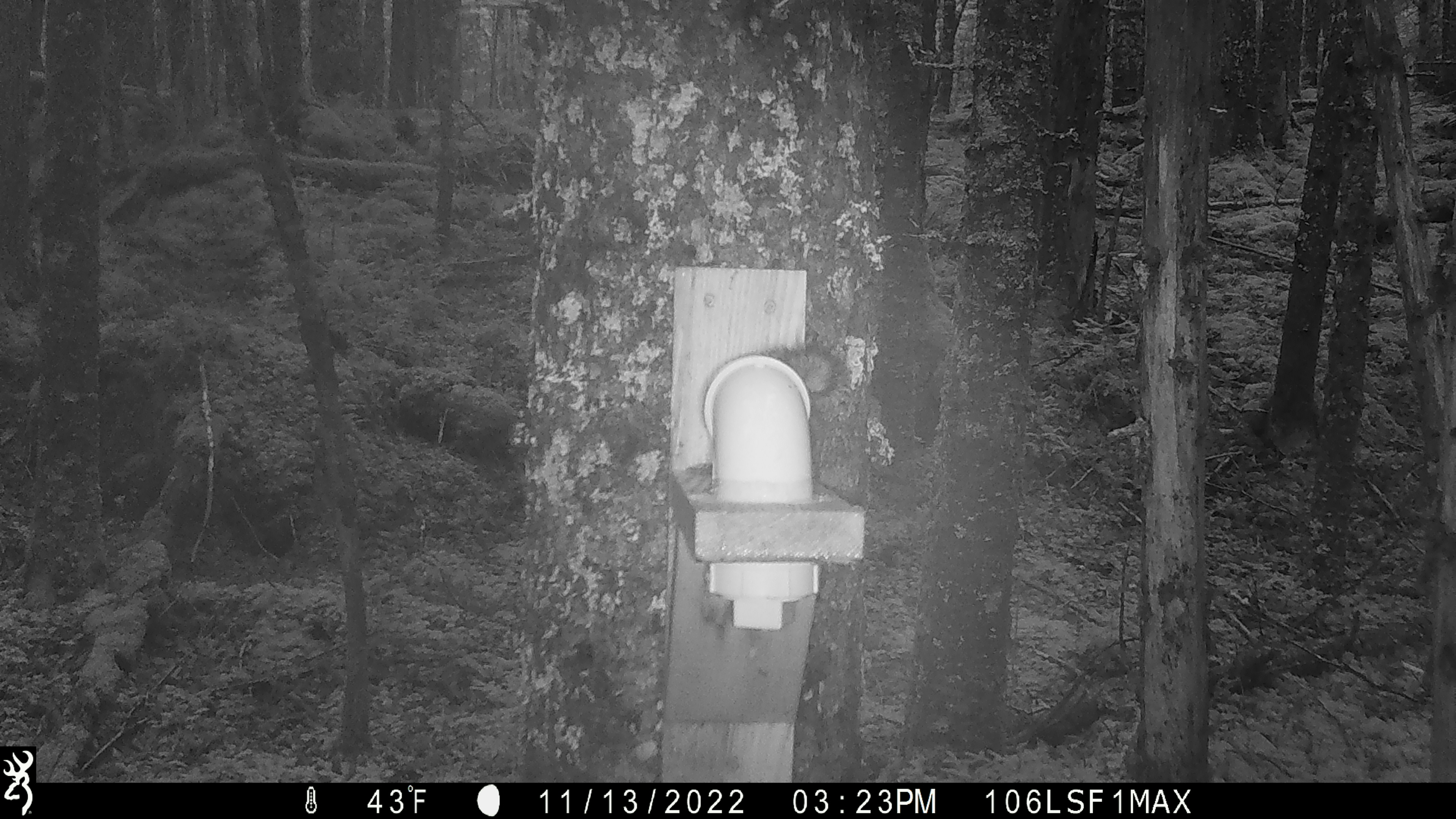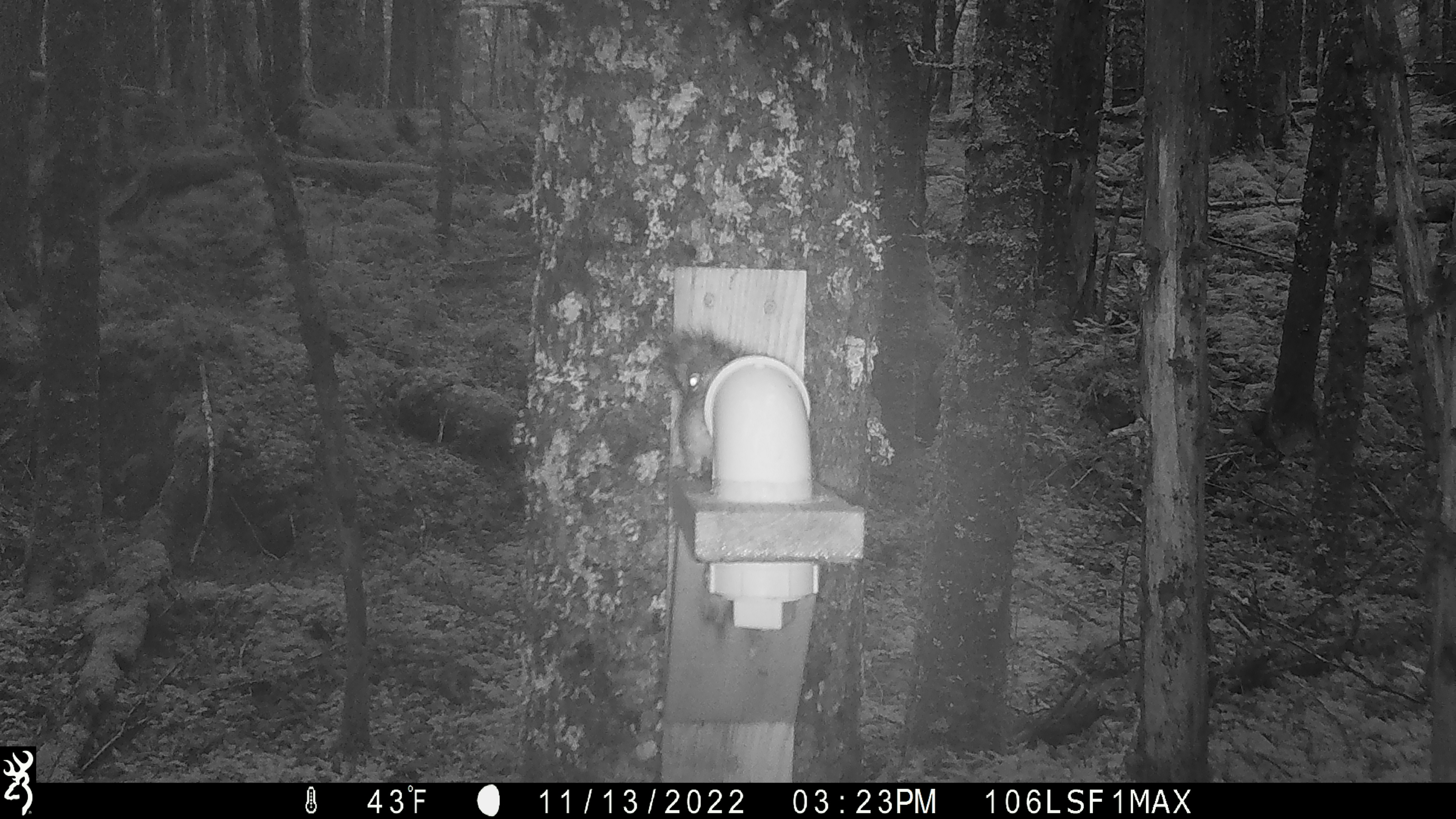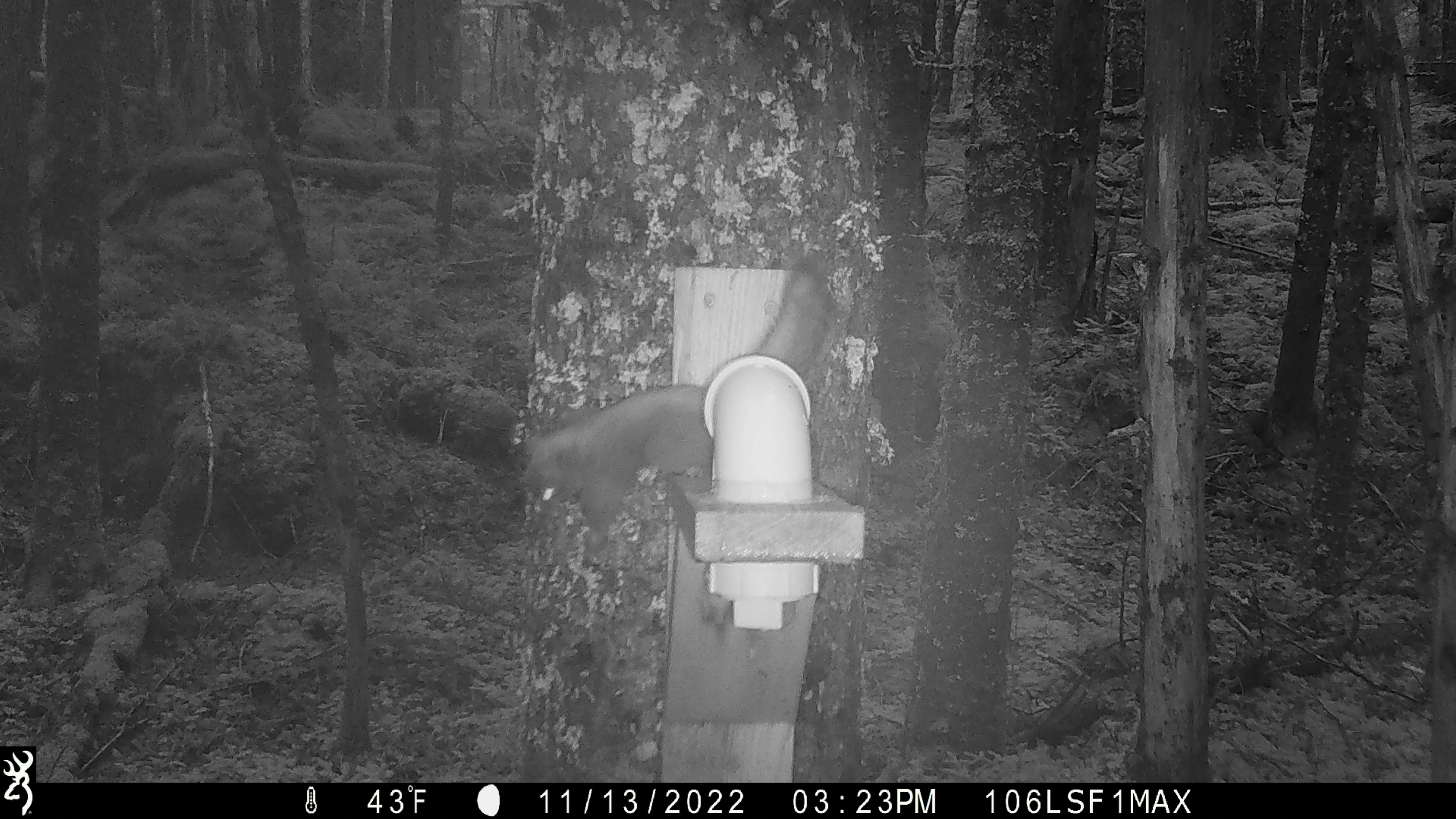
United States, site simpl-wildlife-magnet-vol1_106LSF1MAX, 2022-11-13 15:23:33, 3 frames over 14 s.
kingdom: Animalia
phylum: Chordata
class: Mammalia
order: Rodentia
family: Sciuridae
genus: Tamiasciurus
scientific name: Tamiasciurus hudsonicus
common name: red squirrel